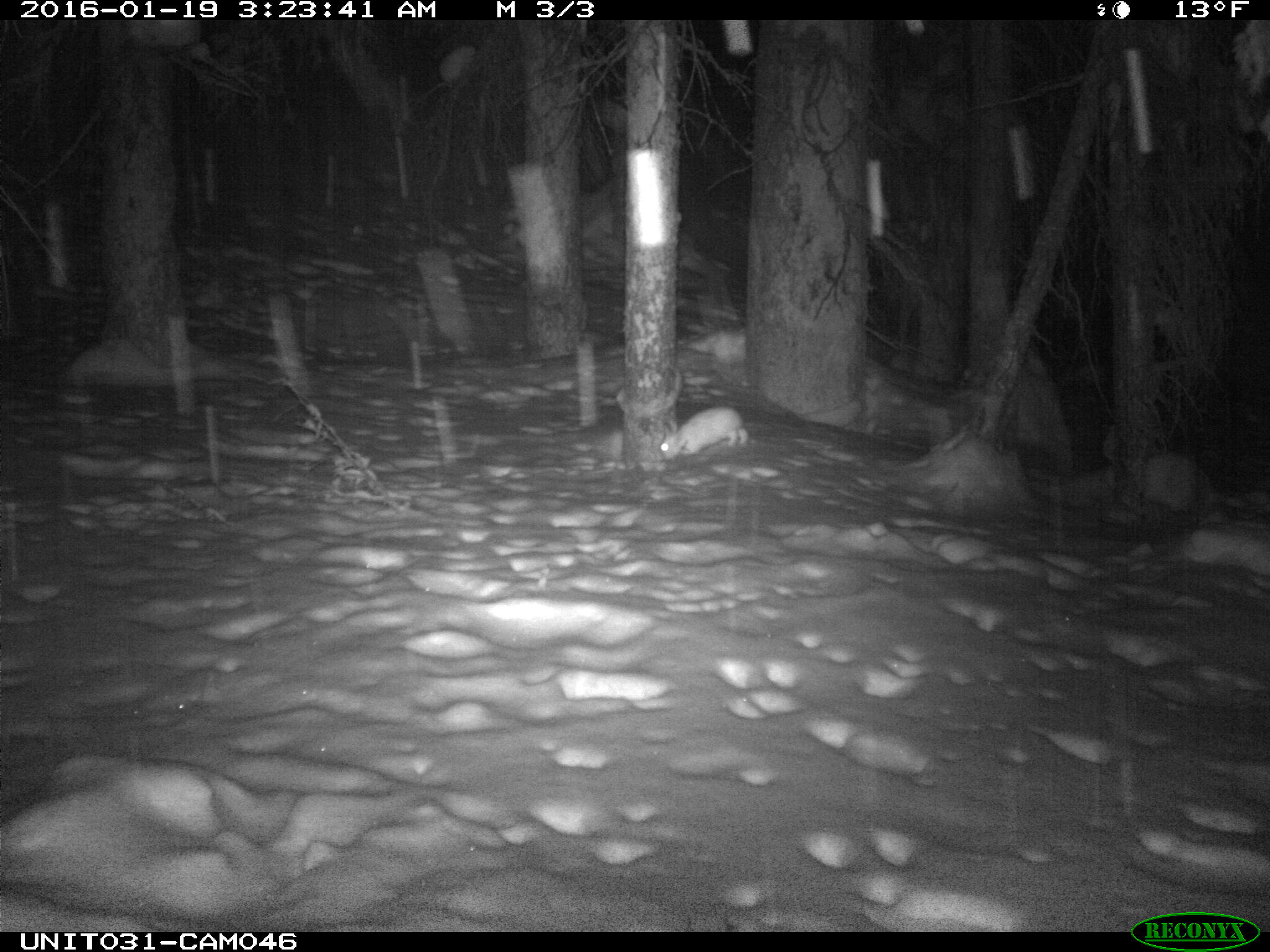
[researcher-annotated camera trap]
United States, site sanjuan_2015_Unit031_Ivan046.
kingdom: Animalia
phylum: Chordata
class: Mammalia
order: Lagomorpha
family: Leporidae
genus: Lepus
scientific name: Lepus americanus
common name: snowshoe hare